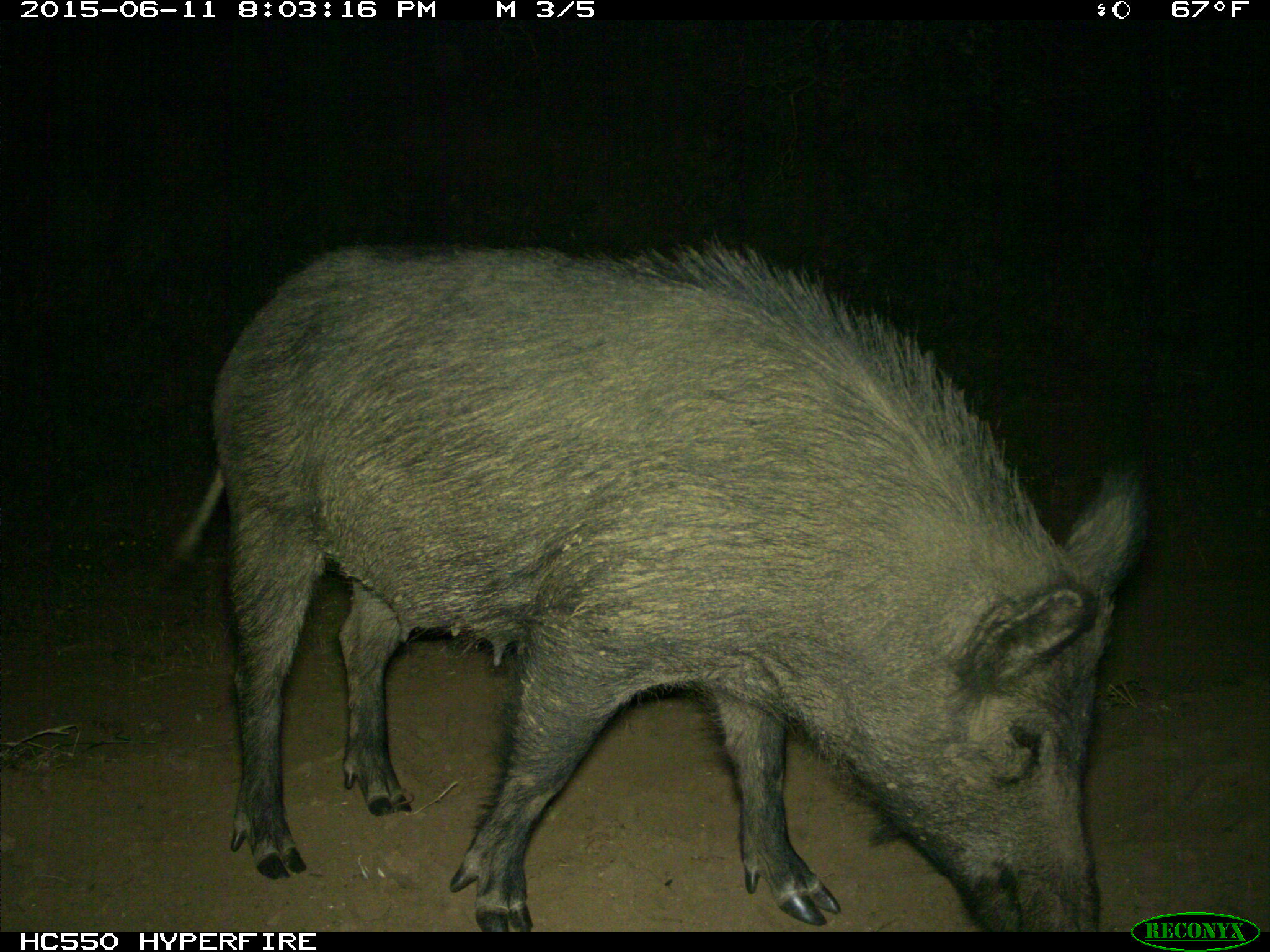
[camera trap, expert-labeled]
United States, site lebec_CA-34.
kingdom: Animalia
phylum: Chordata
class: Mammalia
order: Artiodactyla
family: Suidae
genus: Sus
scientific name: Sus scrofa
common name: wild boar